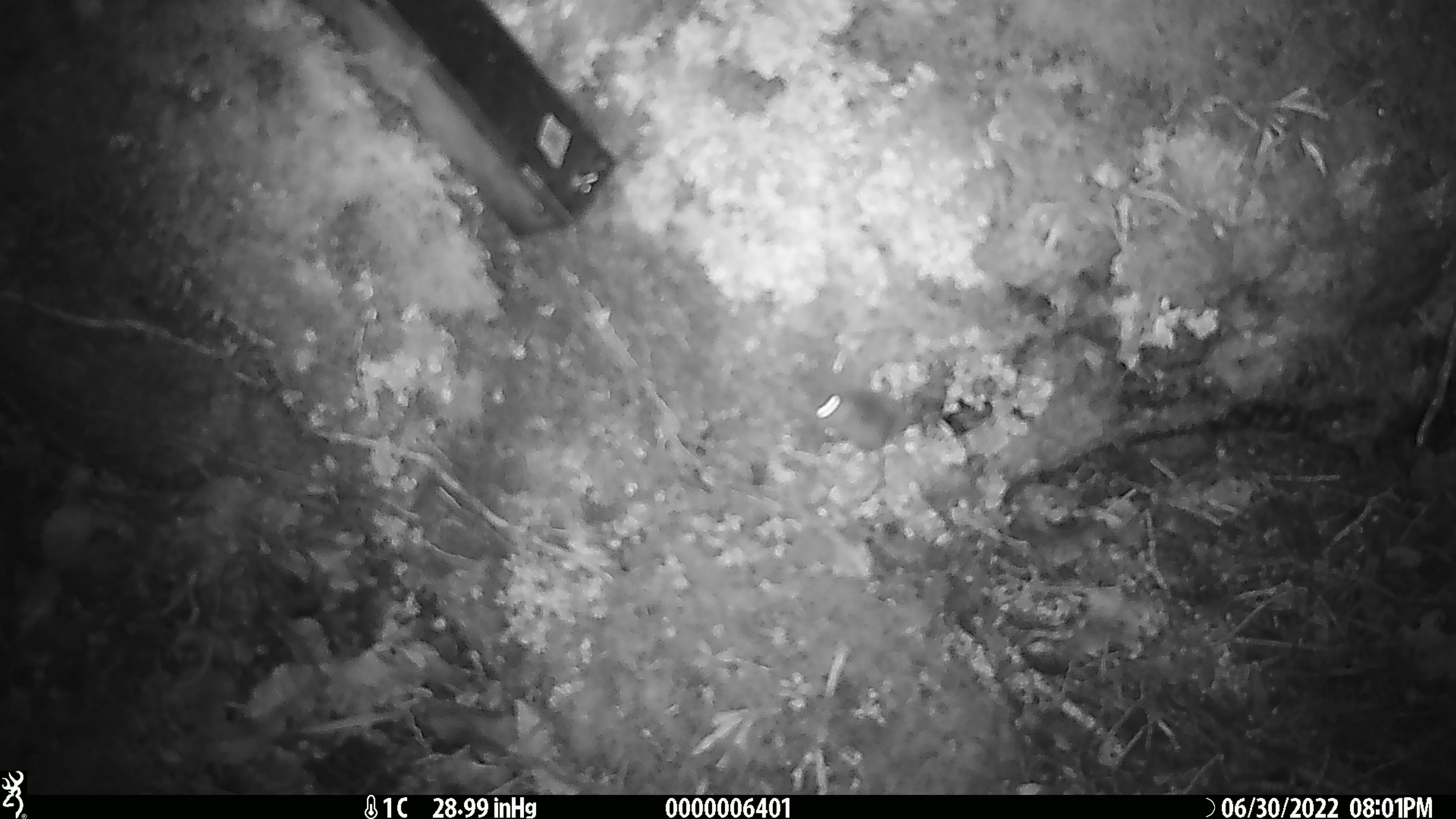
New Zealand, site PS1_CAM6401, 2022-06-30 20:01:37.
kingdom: Animalia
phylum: Chordata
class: Mammalia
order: Rodentia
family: Muridae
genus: Mus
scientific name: Mus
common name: mouse